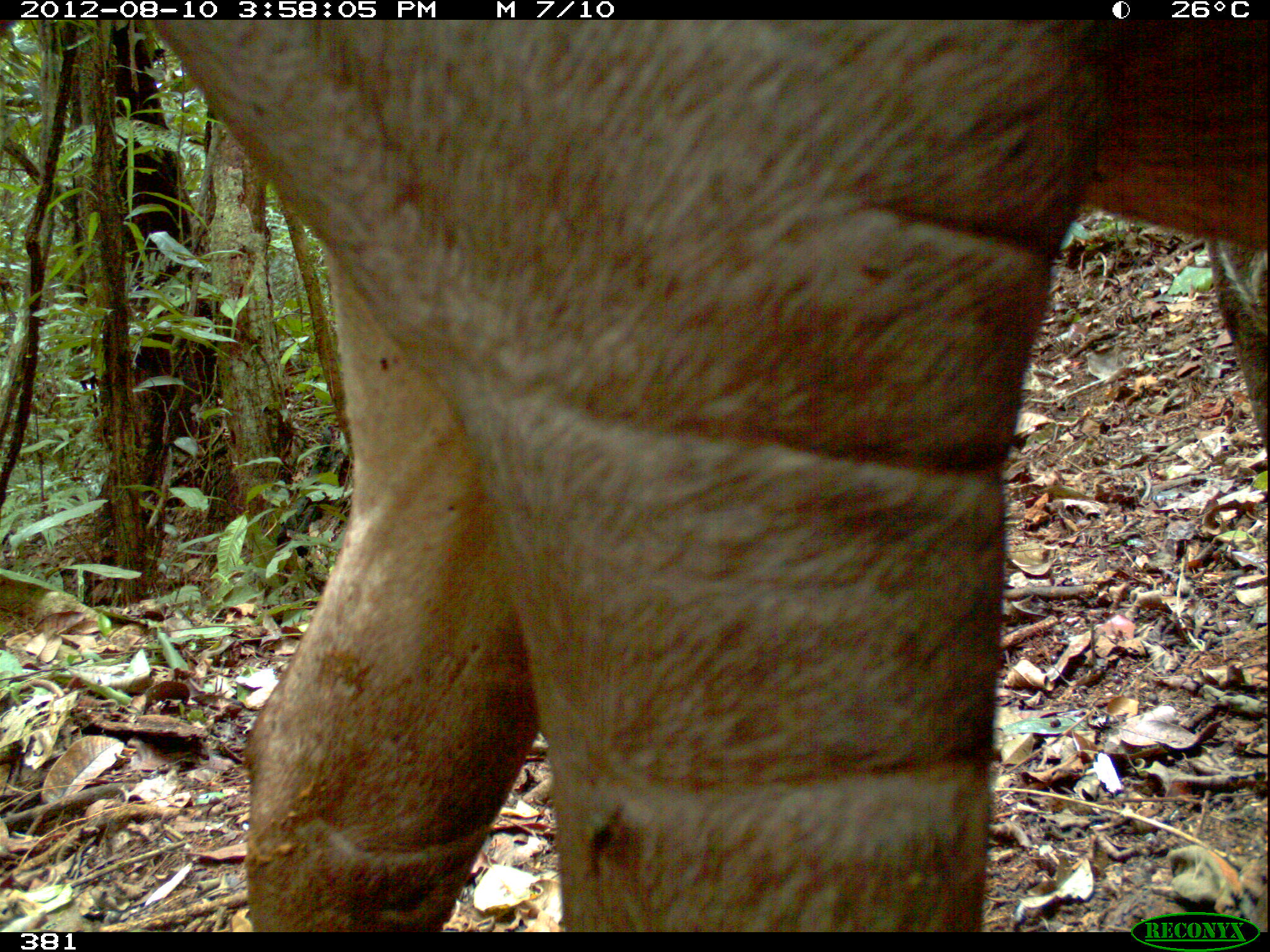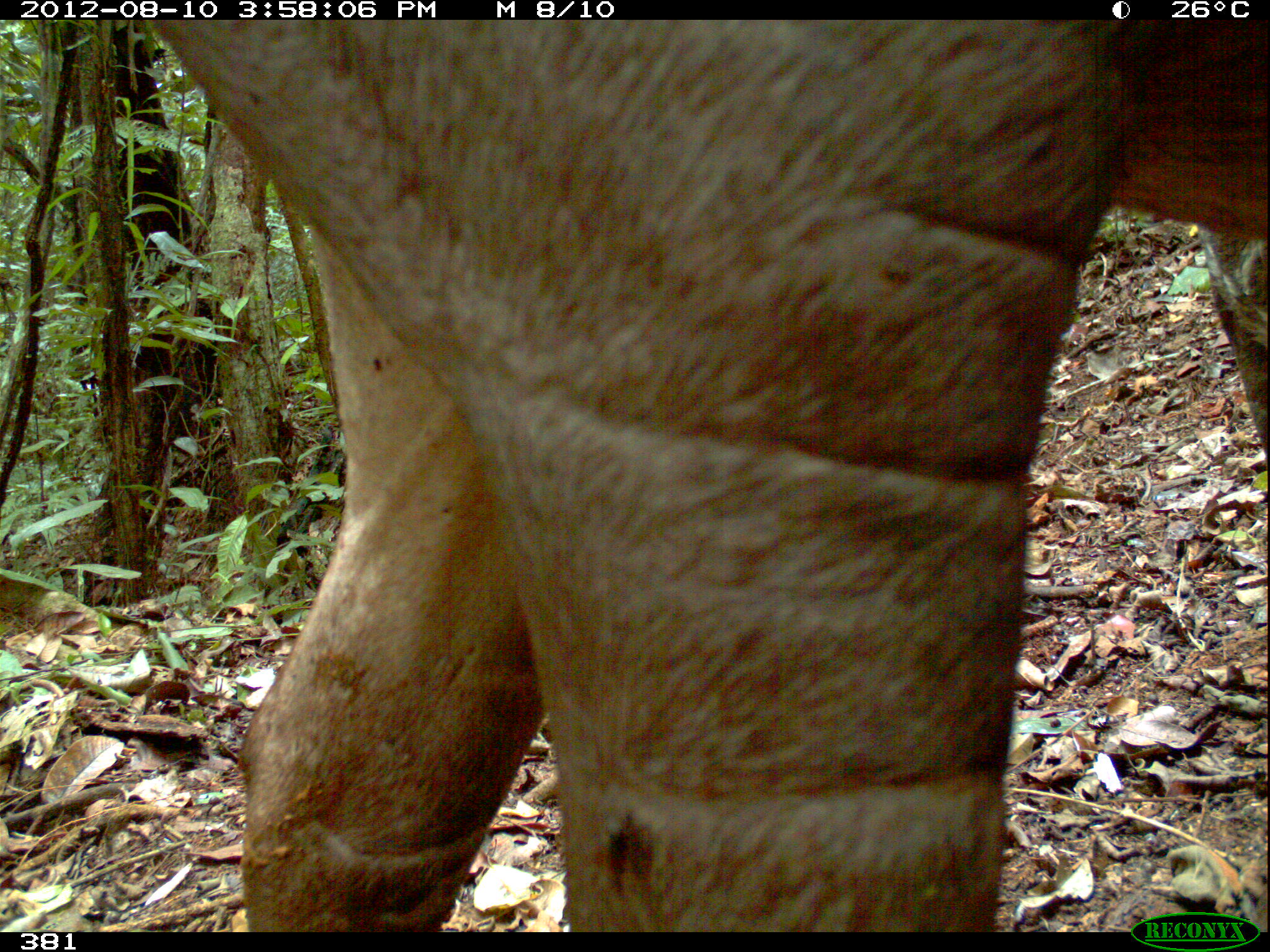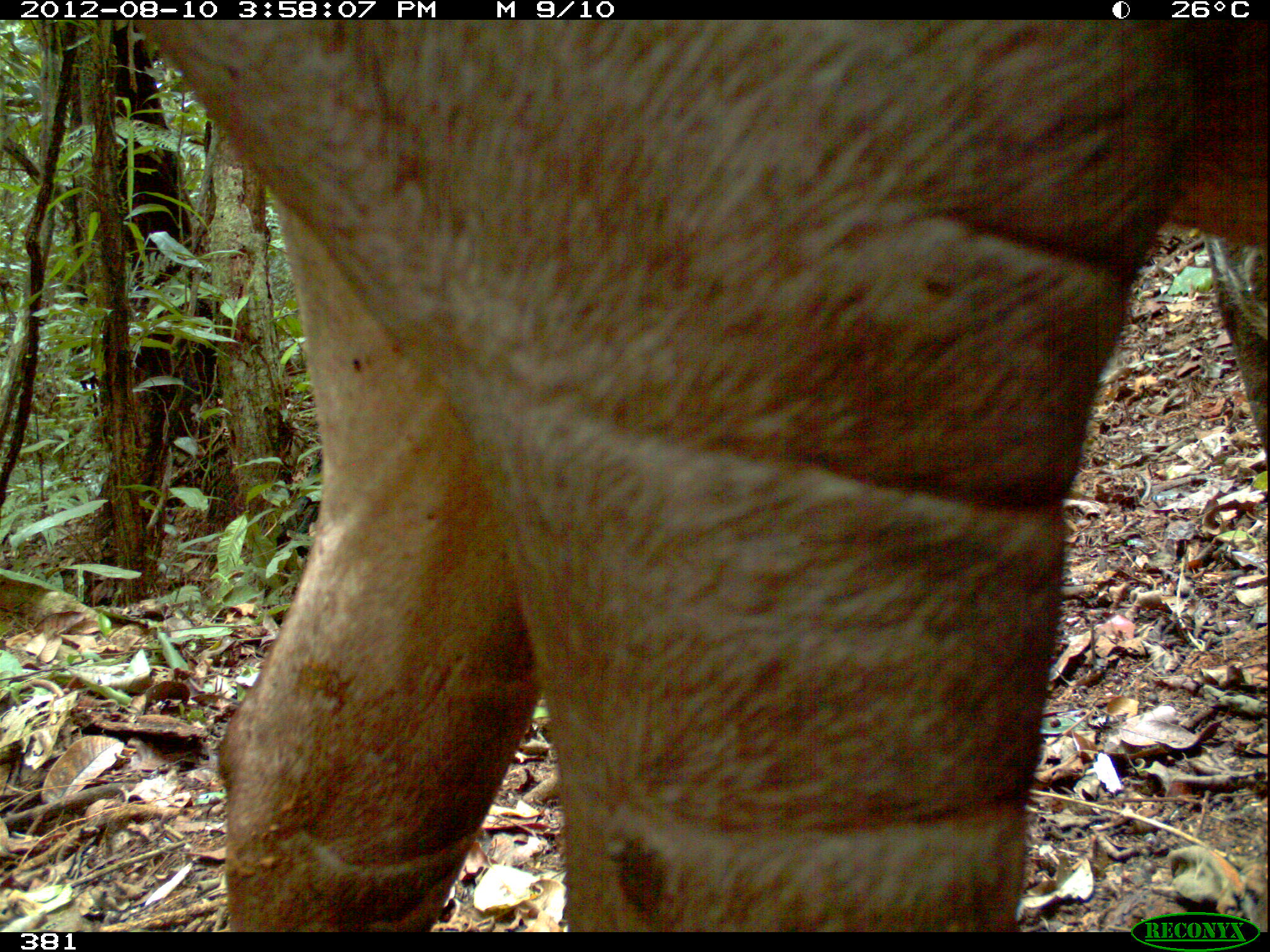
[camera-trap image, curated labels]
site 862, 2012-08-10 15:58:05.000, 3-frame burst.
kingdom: Animalia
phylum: Chordata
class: Mammalia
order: Perissodactyla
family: Tapiridae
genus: Tapirus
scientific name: Tapirus terrestris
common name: south american tapir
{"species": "Tapirus terrestris (south american tapir)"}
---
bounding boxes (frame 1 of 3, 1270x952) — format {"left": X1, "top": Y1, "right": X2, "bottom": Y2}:
tapirus terrestris: {"left": 0, "top": 19, "right": 1266, "bottom": 933}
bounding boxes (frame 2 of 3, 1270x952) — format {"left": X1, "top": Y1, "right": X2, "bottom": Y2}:
tapirus terrestris: {"left": 145, "top": 19, "right": 1266, "bottom": 933}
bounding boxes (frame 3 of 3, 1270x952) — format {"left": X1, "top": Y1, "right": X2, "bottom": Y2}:
tapirus terrestris: {"left": 128, "top": 19, "right": 1266, "bottom": 933}